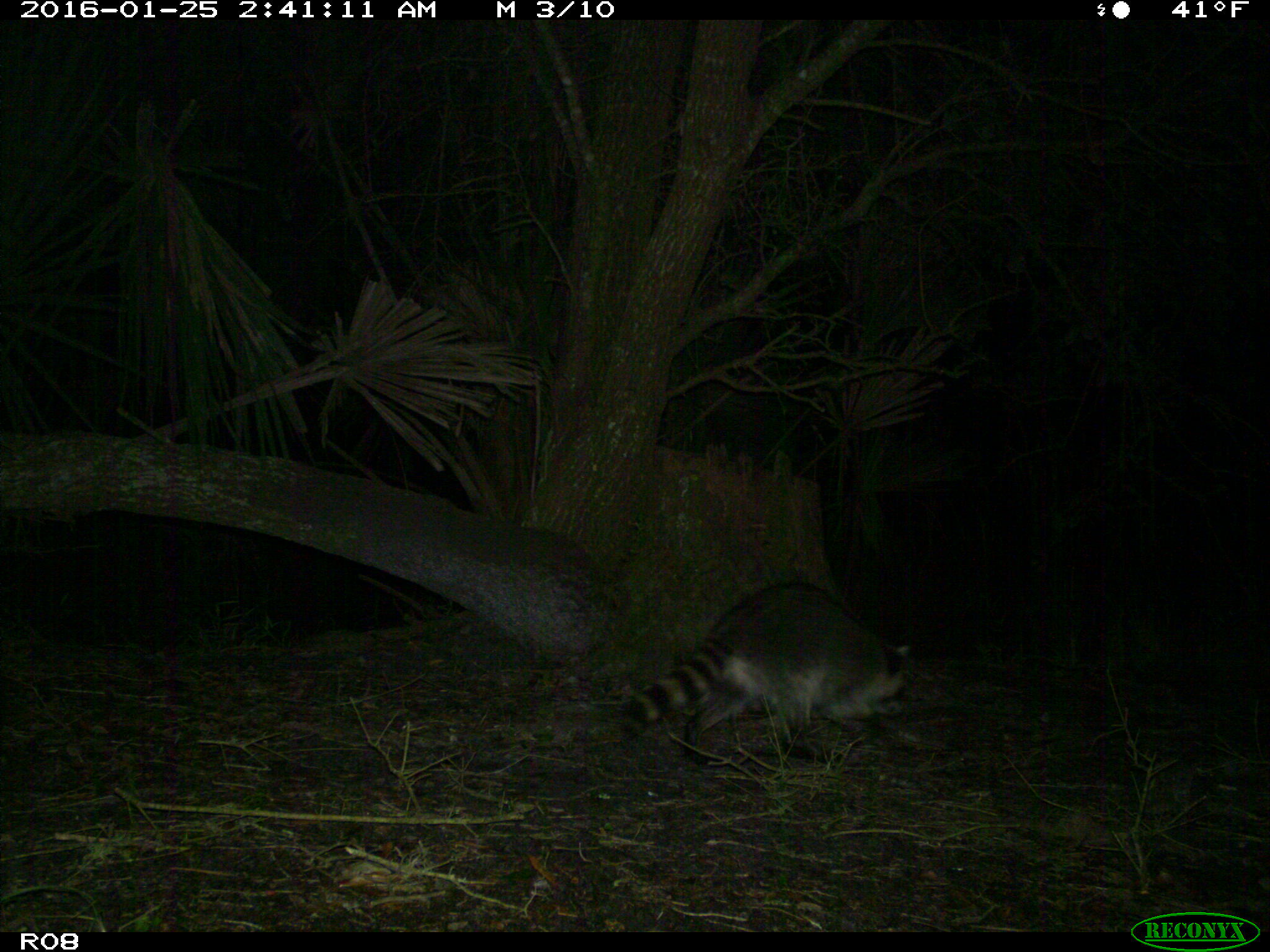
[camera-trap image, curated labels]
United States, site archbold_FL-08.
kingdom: Animalia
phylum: Chordata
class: Mammalia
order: Carnivora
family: Procyonidae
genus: Procyon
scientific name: Procyon lotor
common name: common raccoon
Procyon lotor (common raccoon).